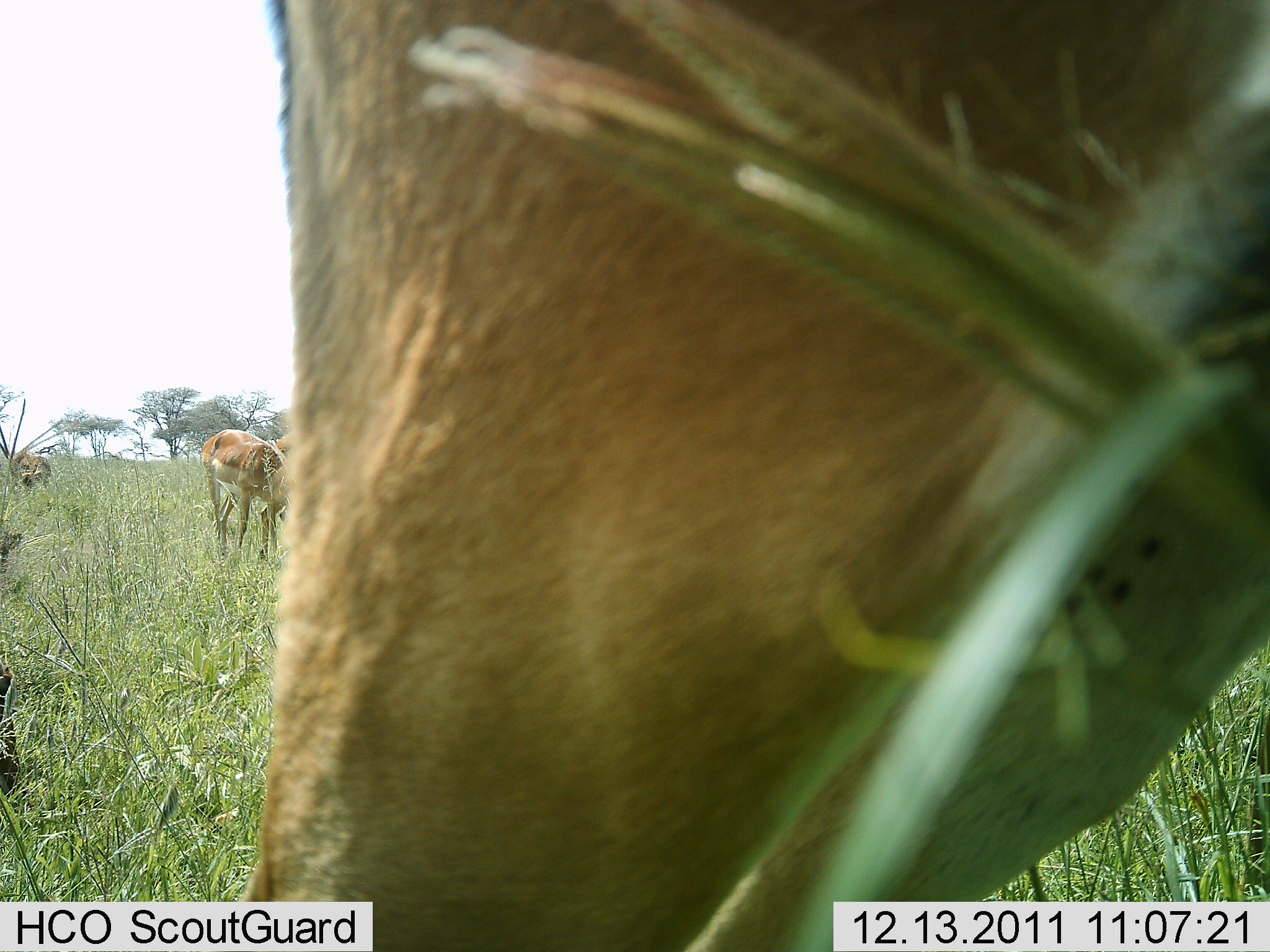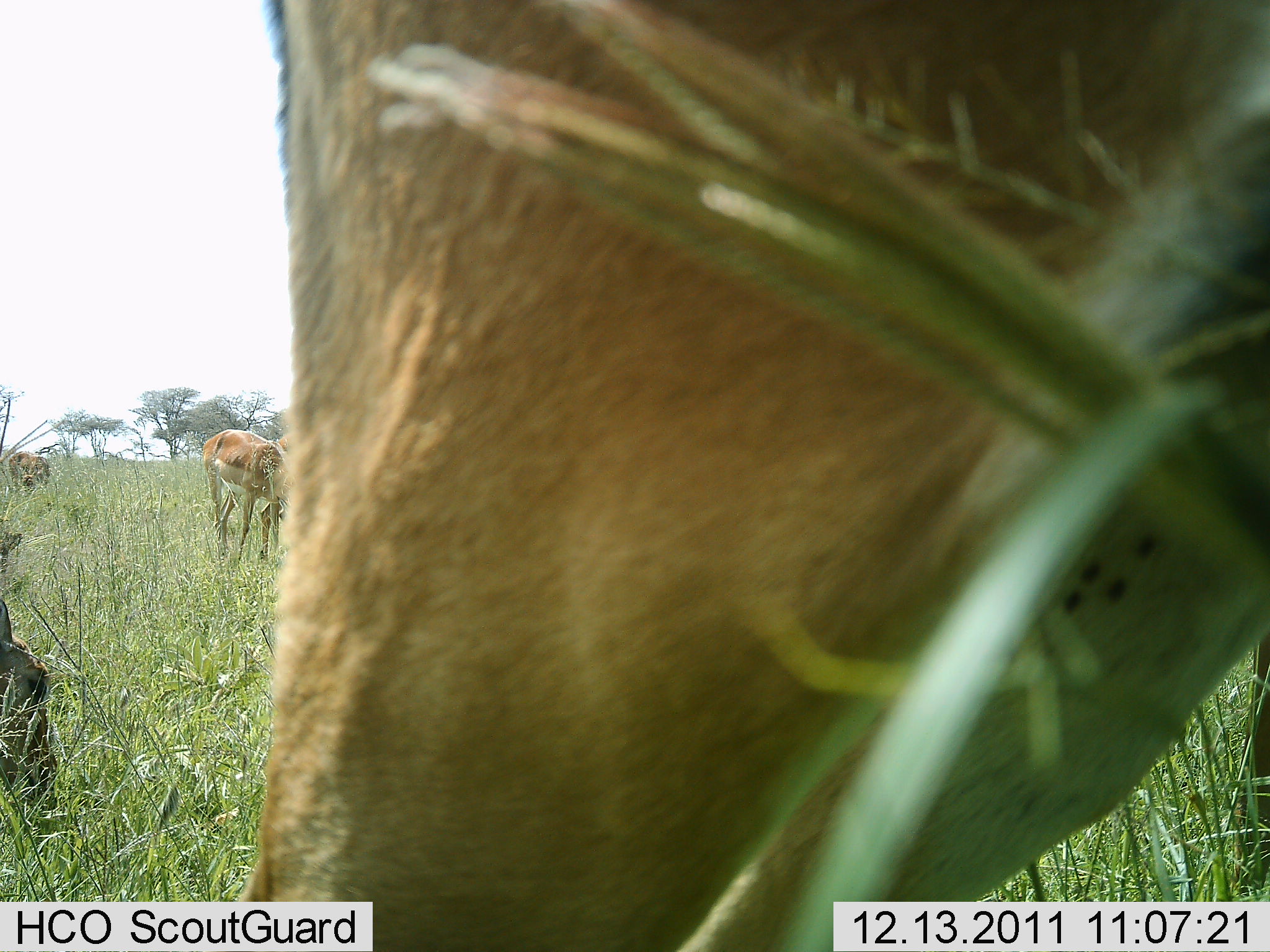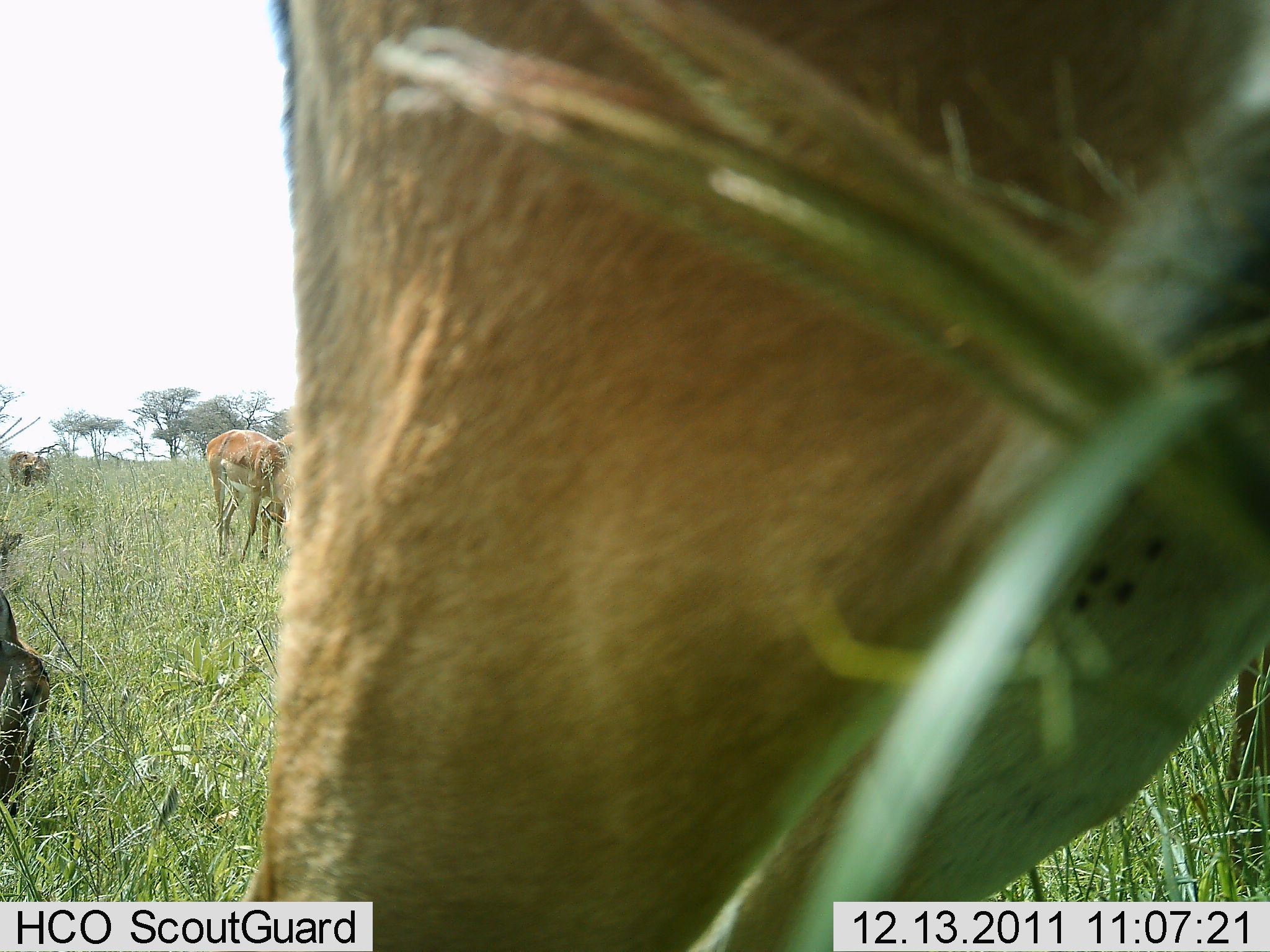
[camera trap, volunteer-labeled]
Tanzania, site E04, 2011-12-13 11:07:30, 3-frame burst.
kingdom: Animalia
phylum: Chordata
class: Mammalia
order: Artiodactyla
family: Bovidae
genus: Nanger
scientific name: Nanger granti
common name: grant's gazelle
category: gazellegrants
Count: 4.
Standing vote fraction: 30%.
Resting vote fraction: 10%.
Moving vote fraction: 10%.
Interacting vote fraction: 0%.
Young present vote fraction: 10%.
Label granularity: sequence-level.